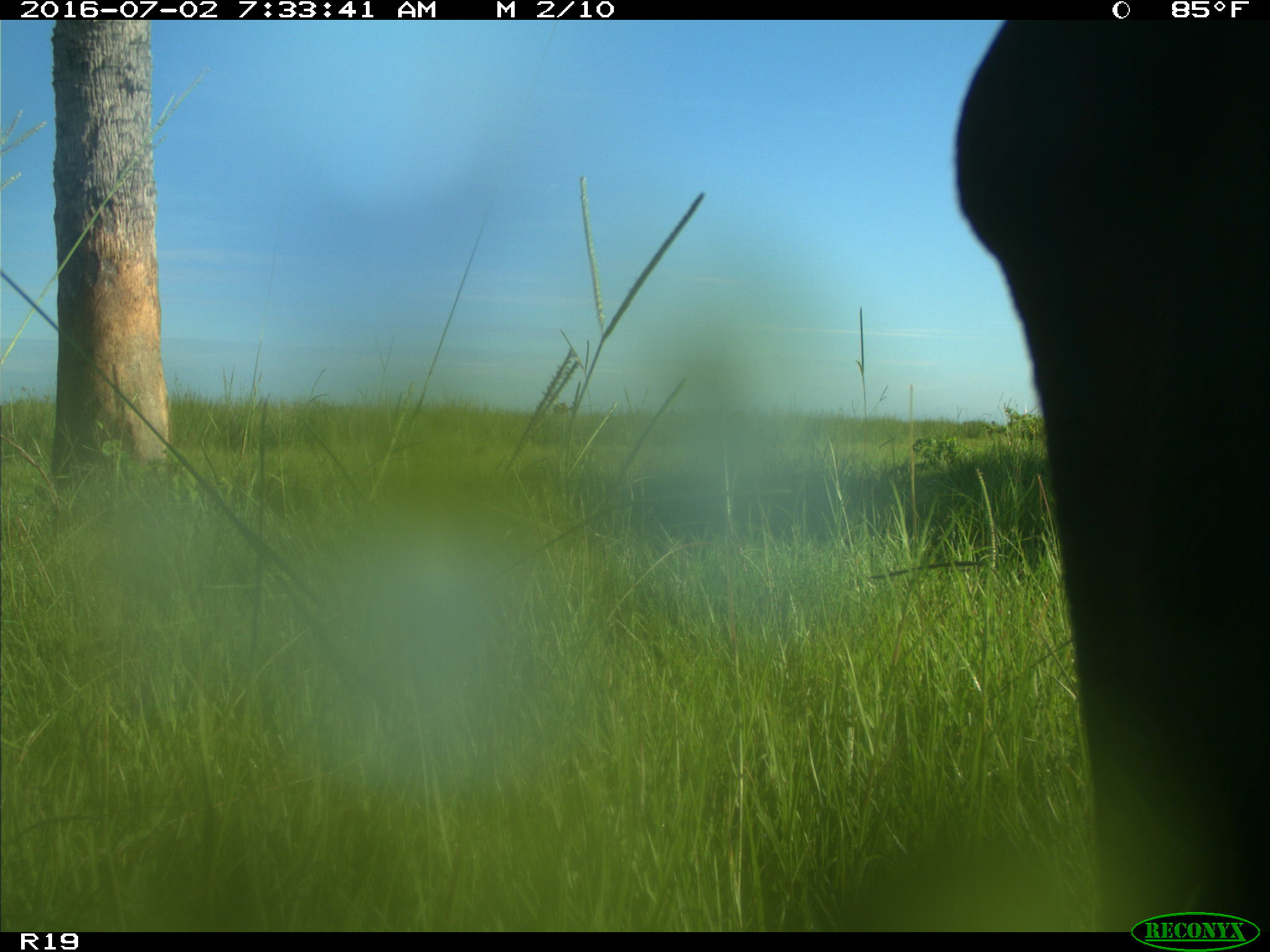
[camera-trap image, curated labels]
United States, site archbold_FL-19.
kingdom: Animalia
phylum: Chordata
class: Mammalia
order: Artiodactyla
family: Bovidae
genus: Bos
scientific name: Bos taurus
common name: domestic cow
Bos taurus (domestic cow).